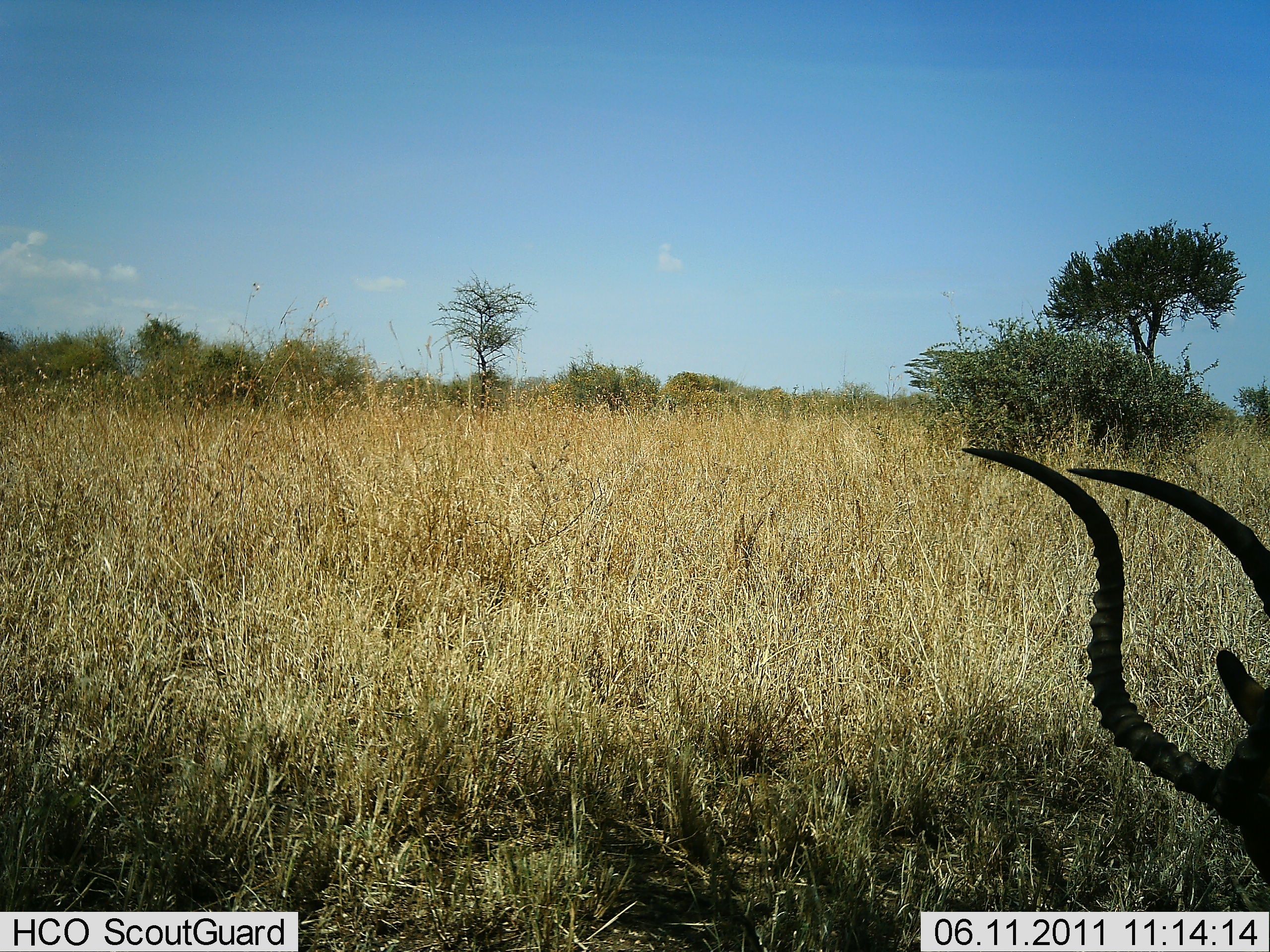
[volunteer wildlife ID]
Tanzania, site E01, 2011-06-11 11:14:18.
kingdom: Animalia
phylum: Chordata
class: Mammalia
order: Artiodactyla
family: Bovidae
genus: Aepyceros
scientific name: Aepyceros melampus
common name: impala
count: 1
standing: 30%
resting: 10%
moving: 0%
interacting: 0%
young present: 0%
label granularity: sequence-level